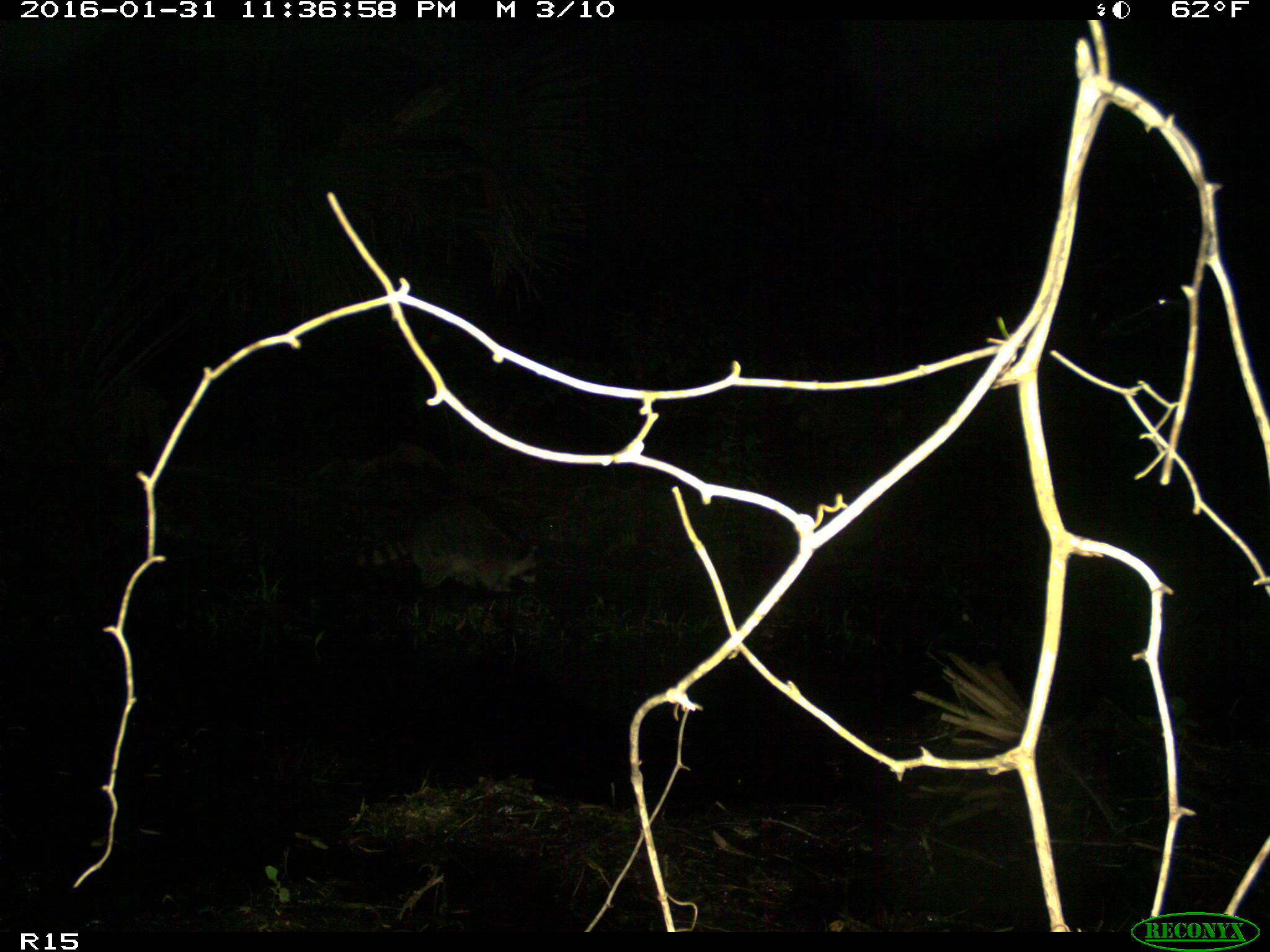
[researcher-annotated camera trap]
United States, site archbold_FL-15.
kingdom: Animalia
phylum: Chordata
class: Mammalia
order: Carnivora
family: Procyonidae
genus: Procyon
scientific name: Procyon lotor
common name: common raccoon